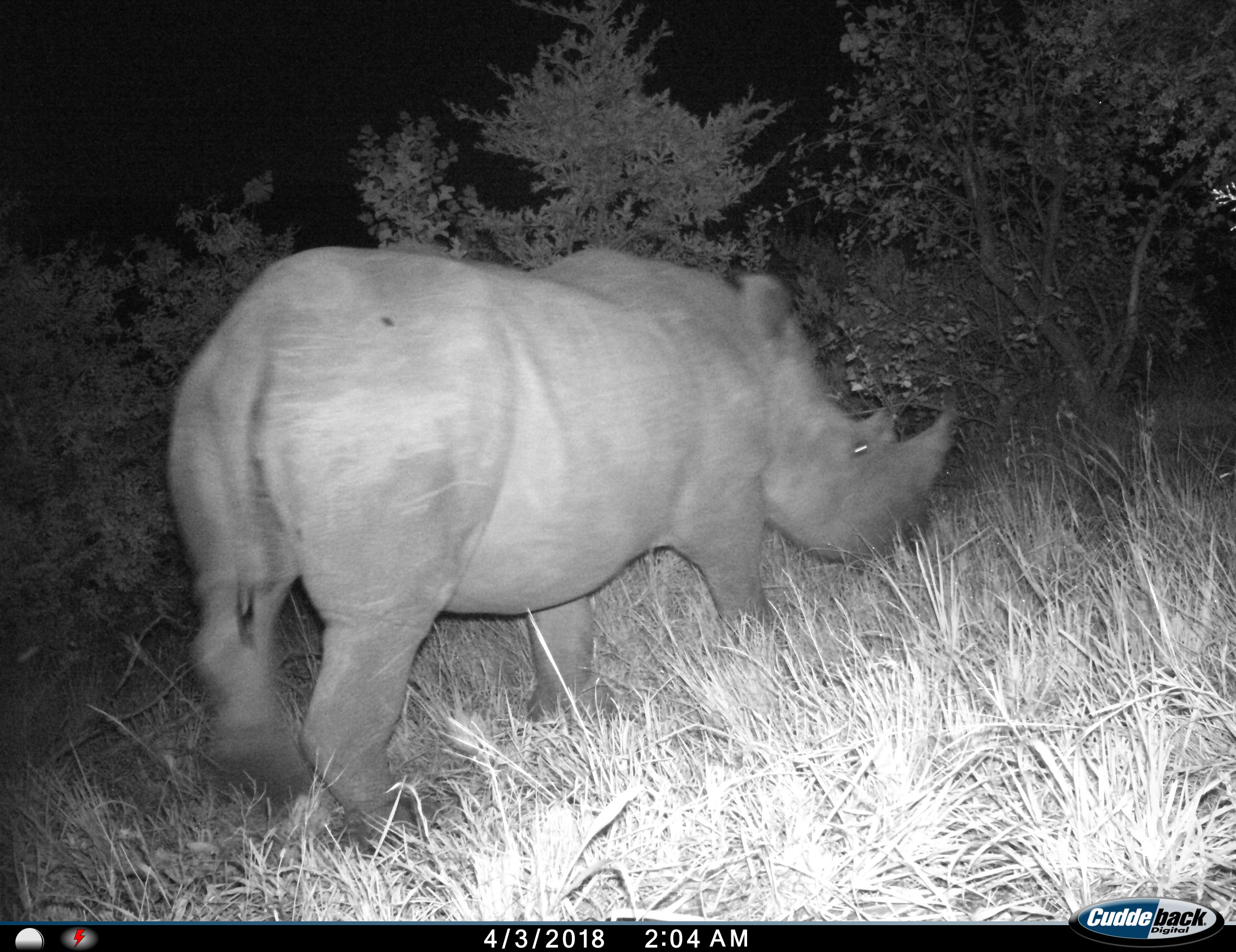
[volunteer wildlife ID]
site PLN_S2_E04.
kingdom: Animalia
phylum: Chordata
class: Mammalia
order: Perissodactyla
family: Rhinocerotidae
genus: Ceratotherium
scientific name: Ceratotherium simum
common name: white rhinoceros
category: rhinoceroswhite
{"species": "rhinoceroswhite (white rhinoceros) (Ceratotherium simum)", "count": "1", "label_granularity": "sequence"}